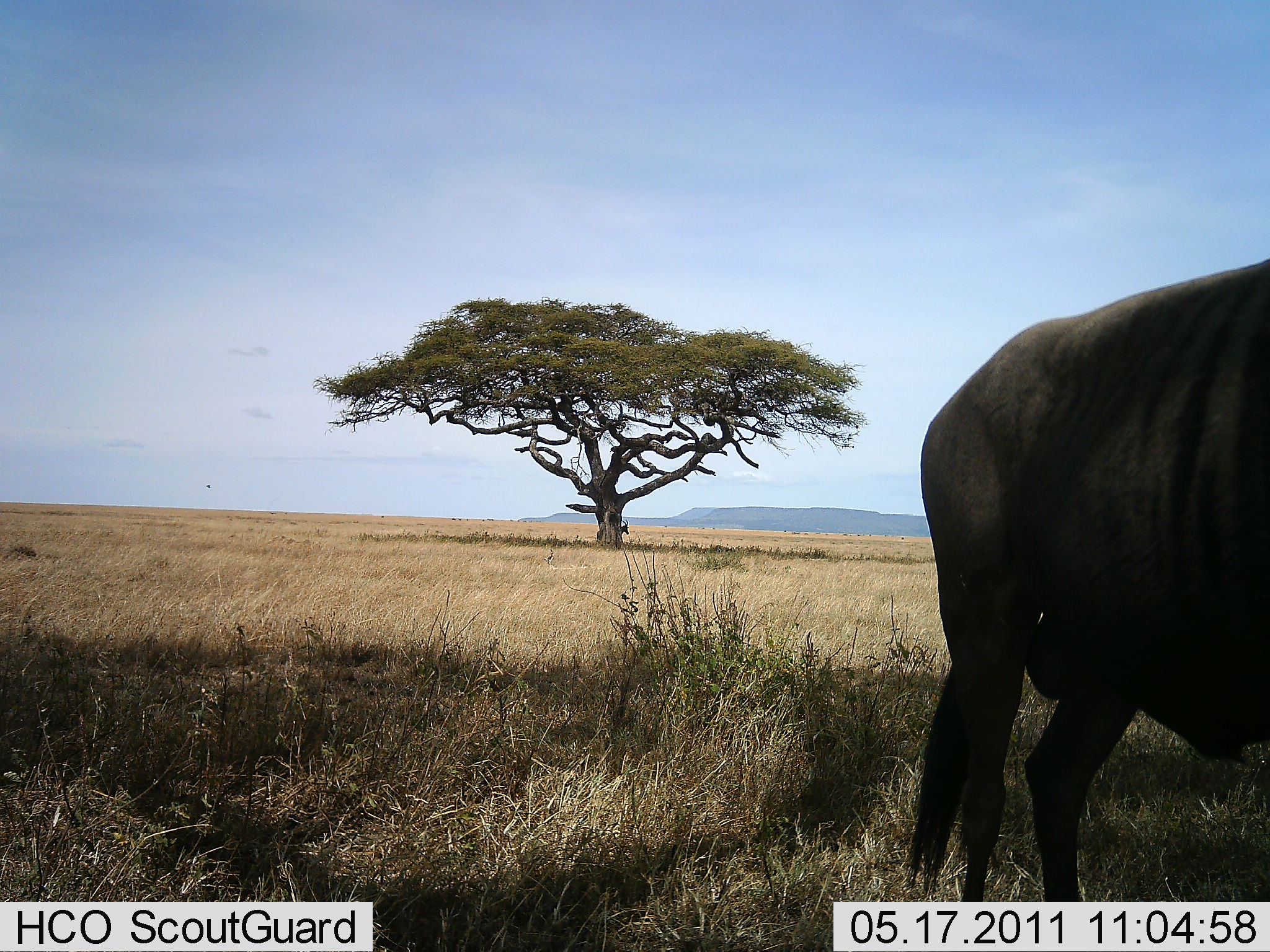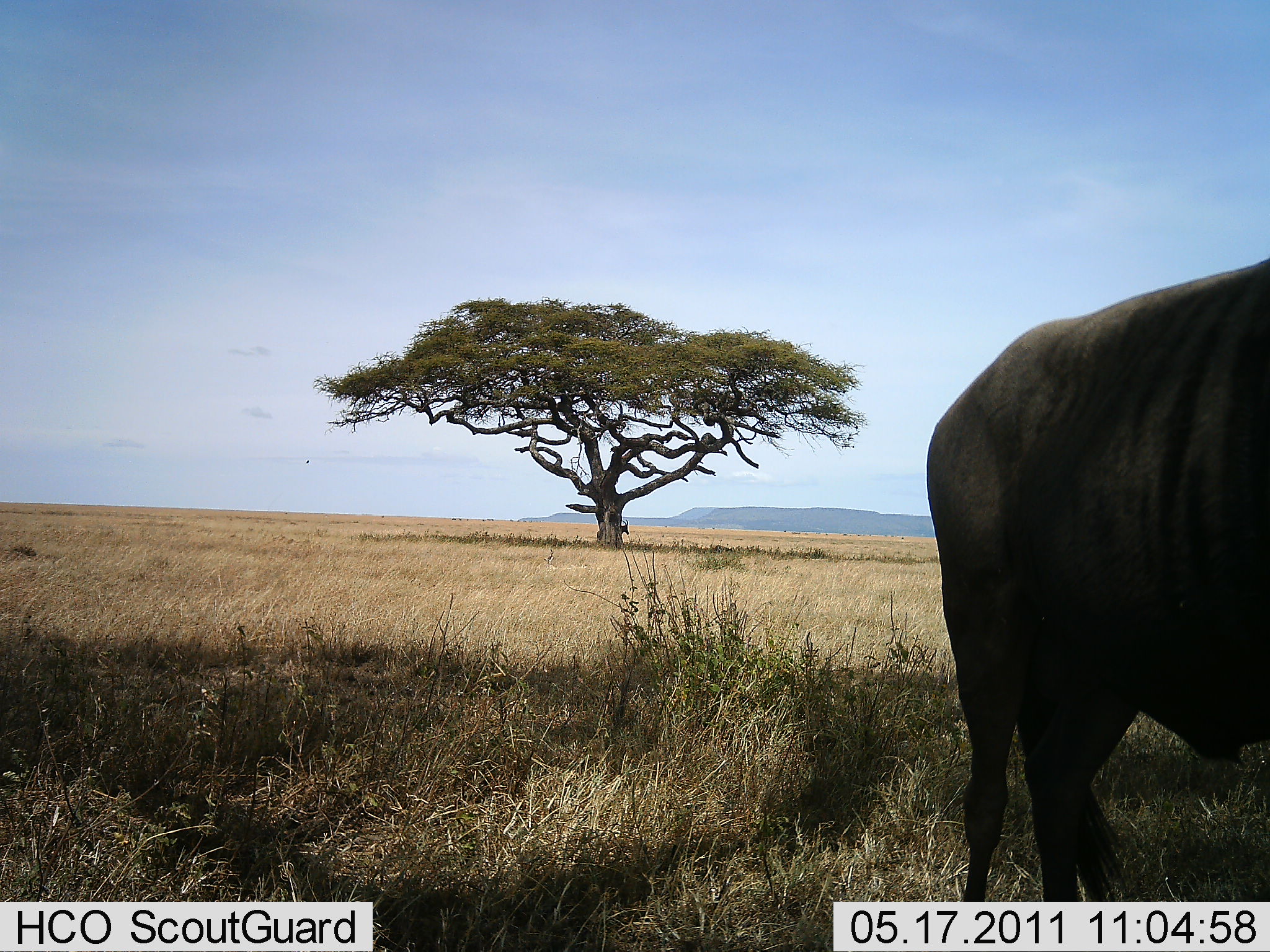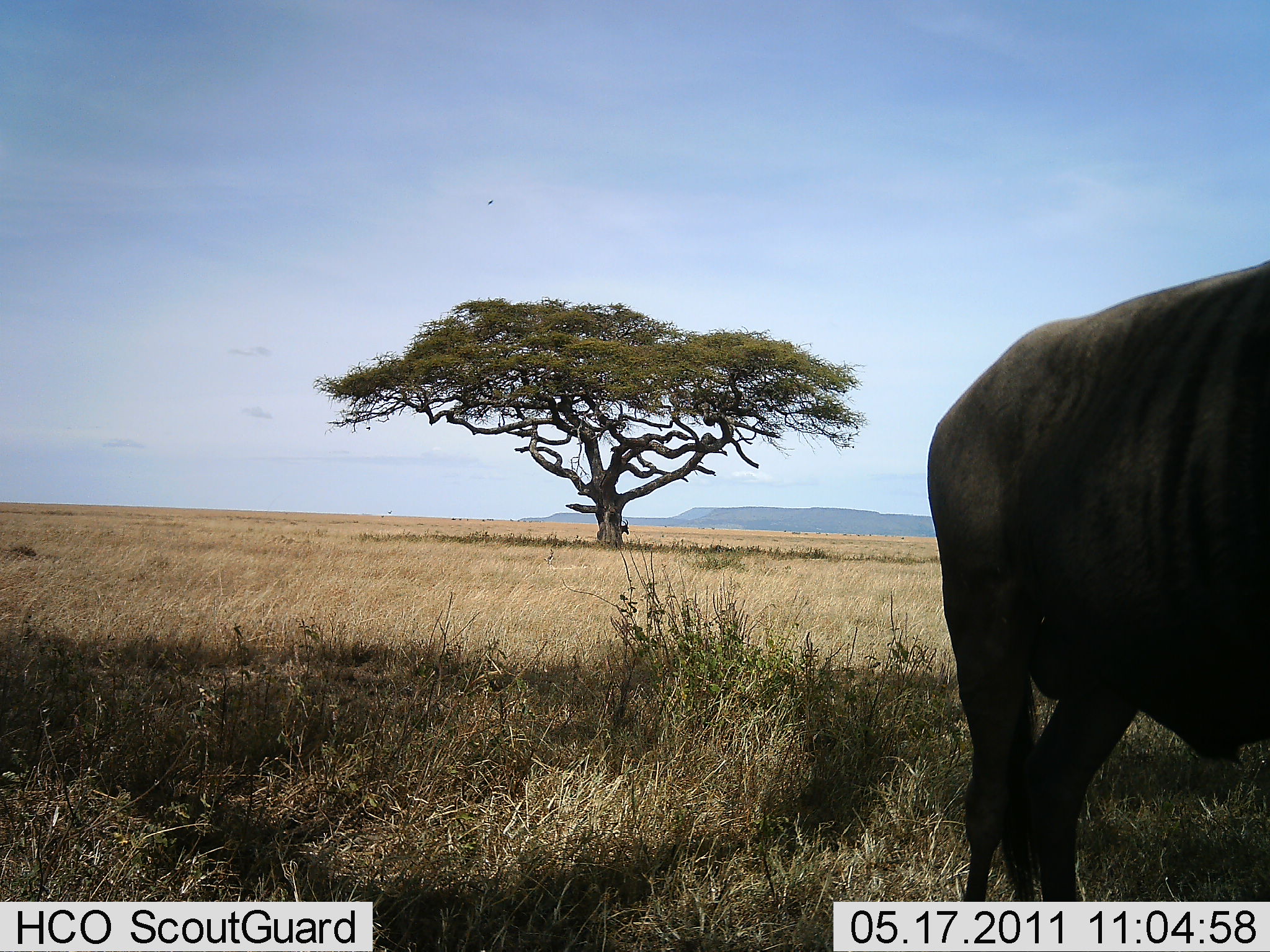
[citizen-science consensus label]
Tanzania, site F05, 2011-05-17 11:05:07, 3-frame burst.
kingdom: Animalia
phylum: Chordata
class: Mammalia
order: Artiodactyla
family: Bovidae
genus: Connochaetes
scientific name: Connochaetes taurinus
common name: blue wildebeest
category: wildebeest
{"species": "wildebeest (blue wildebeest) (Connochaetes taurinus)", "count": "1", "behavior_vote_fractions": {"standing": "80%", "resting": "10%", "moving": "0%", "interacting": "0%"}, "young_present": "0%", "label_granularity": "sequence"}